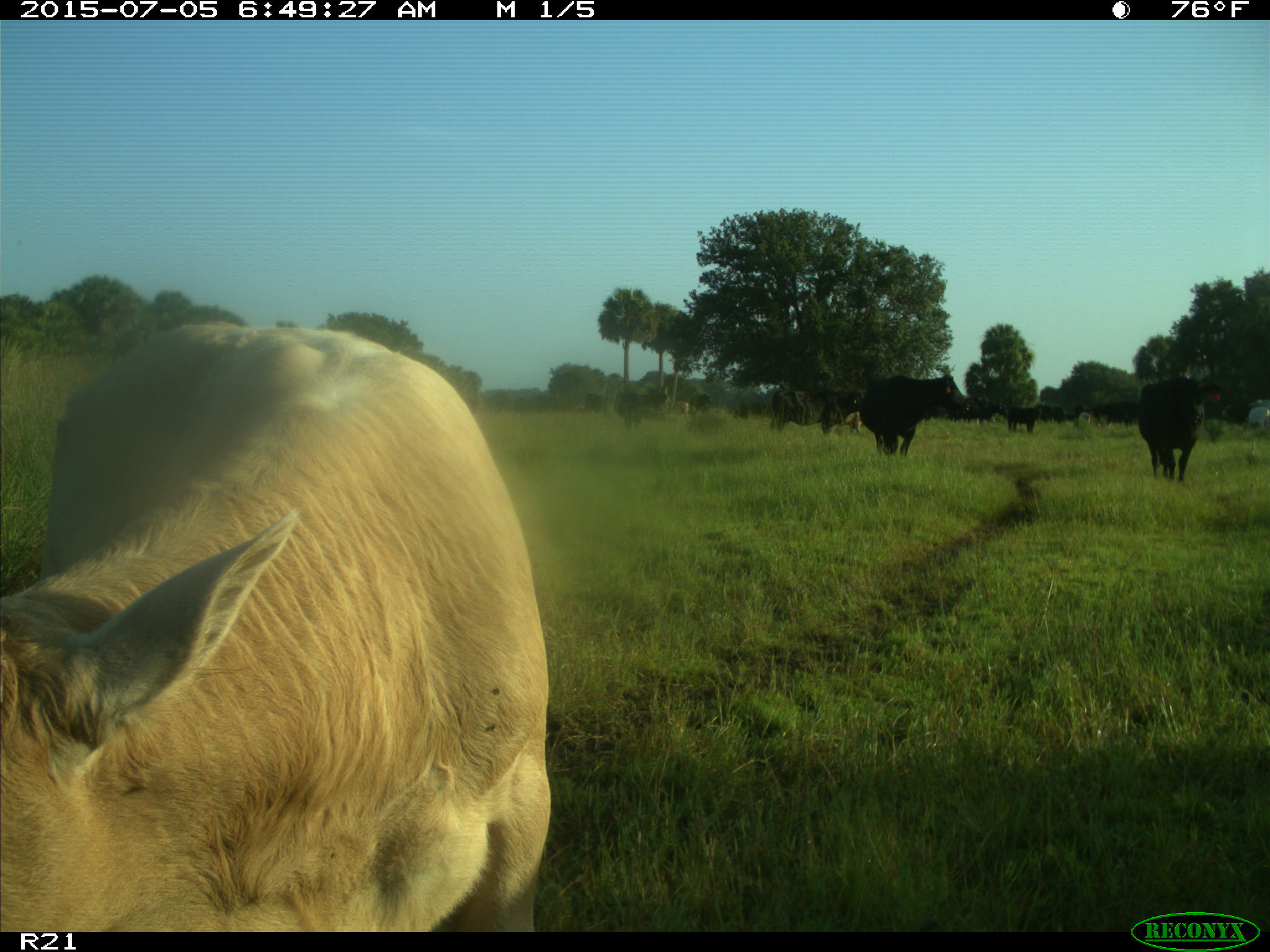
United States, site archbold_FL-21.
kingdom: Animalia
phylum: Chordata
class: Mammalia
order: Artiodactyla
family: Bovidae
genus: Bos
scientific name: Bos taurus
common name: domestic cow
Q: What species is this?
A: Bos taurus (domestic cow).